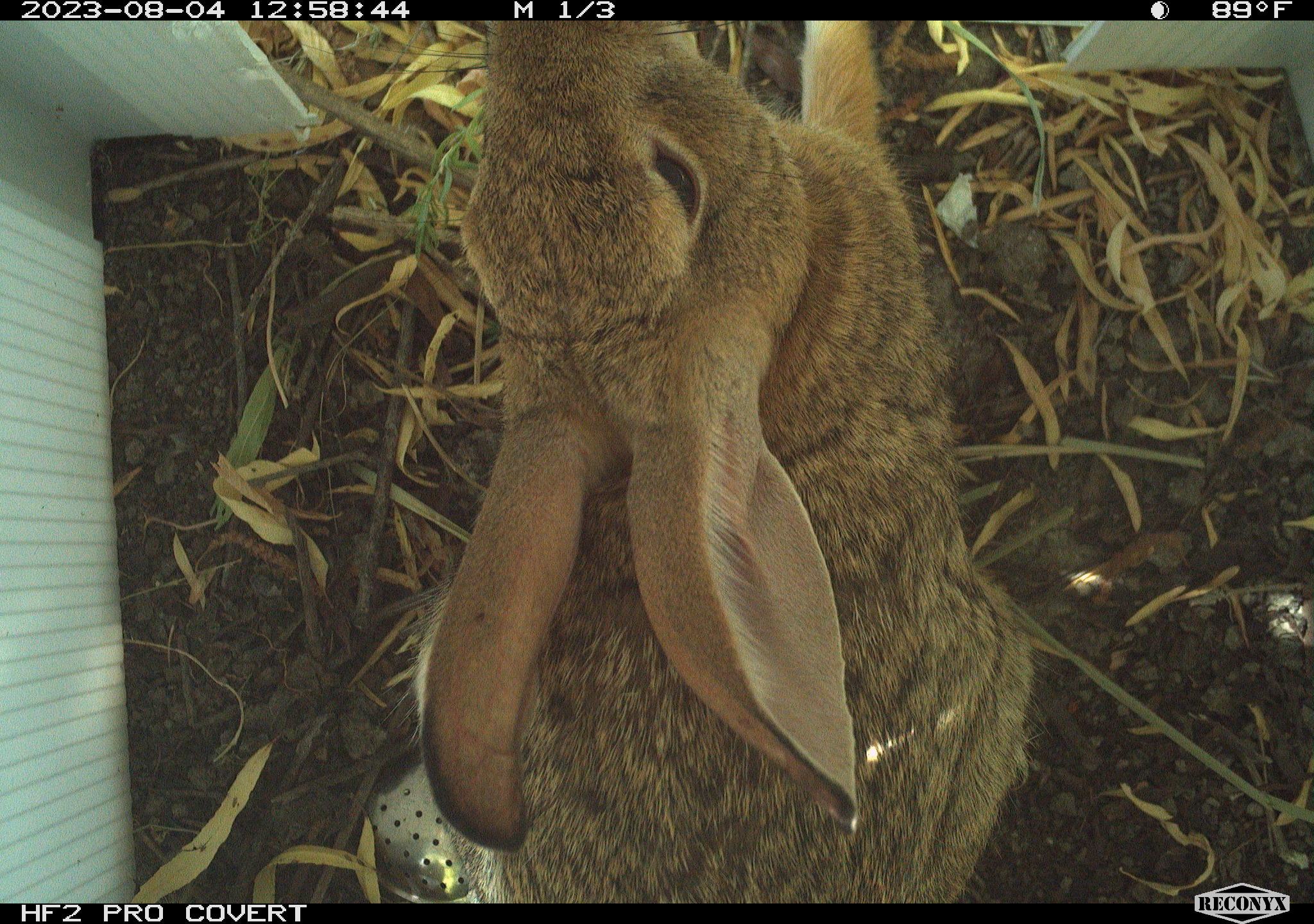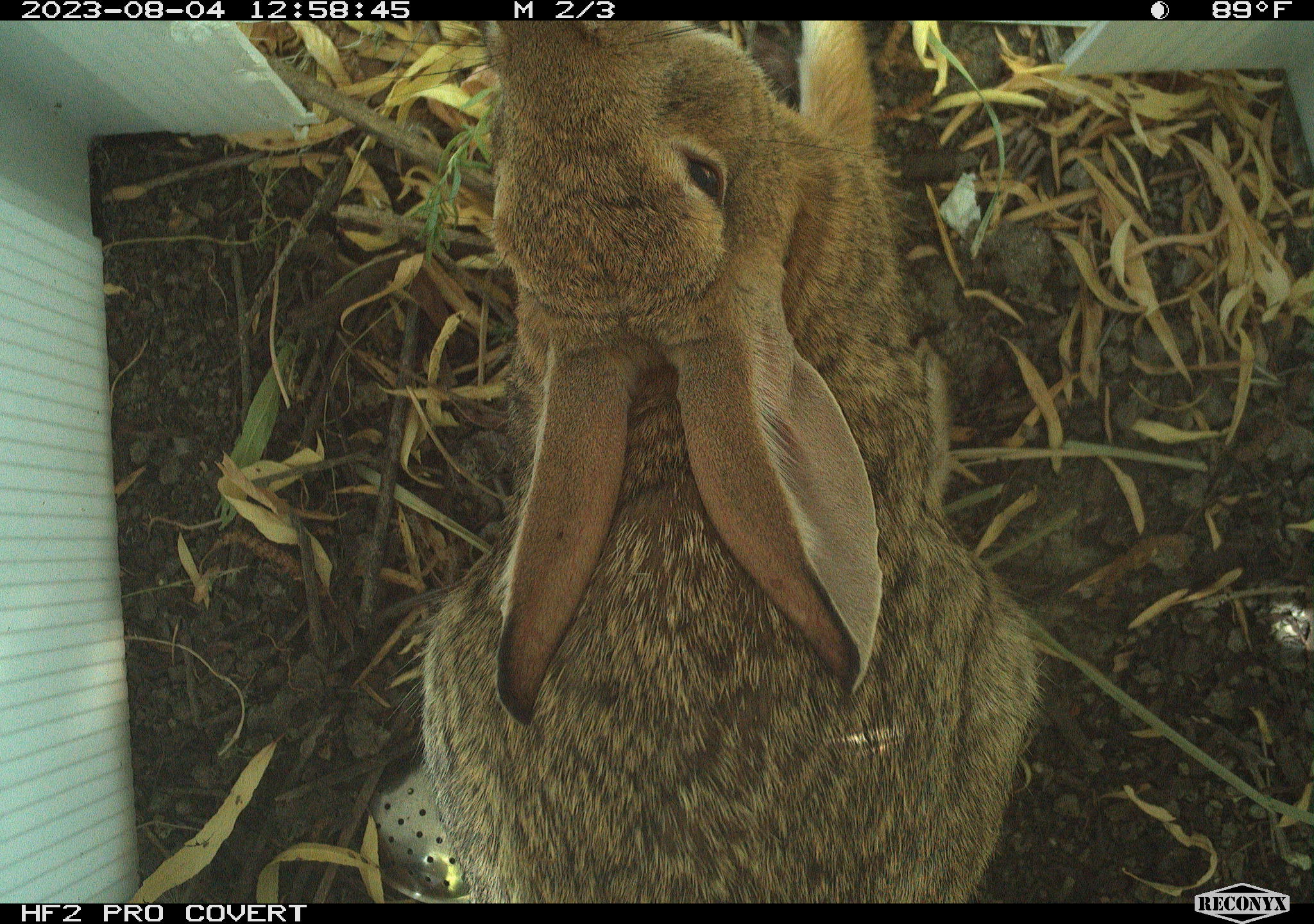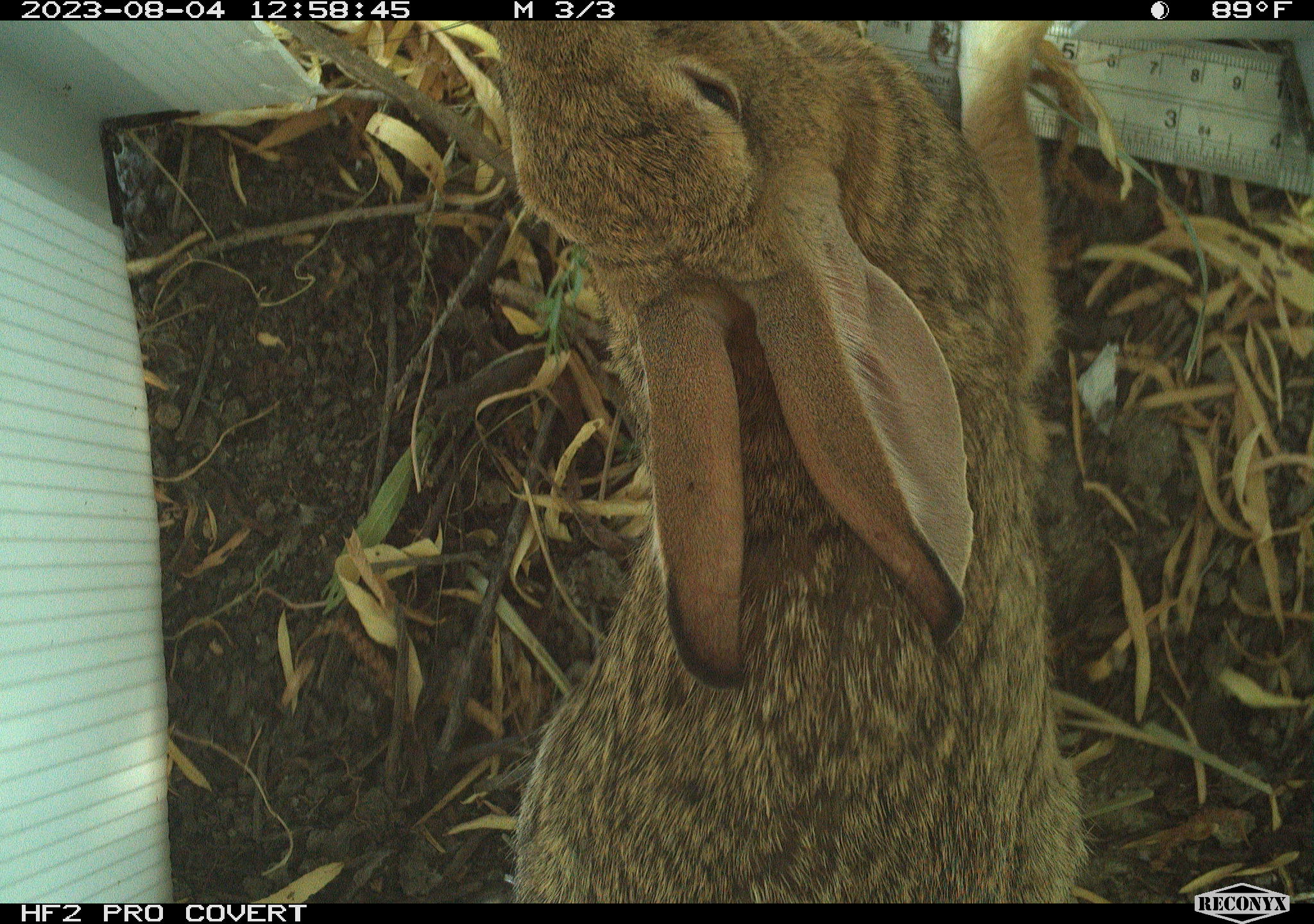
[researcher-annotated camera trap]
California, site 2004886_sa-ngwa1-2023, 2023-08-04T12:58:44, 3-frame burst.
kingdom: Animalia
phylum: Chordata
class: Mammalia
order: Lagomorpha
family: Leporidae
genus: Sylvilagus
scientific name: Sylvilagus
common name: cottontail rabbits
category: sylvilagus species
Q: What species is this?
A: Sylvilagus species (cottontail rabbits) (Sylvilagus).